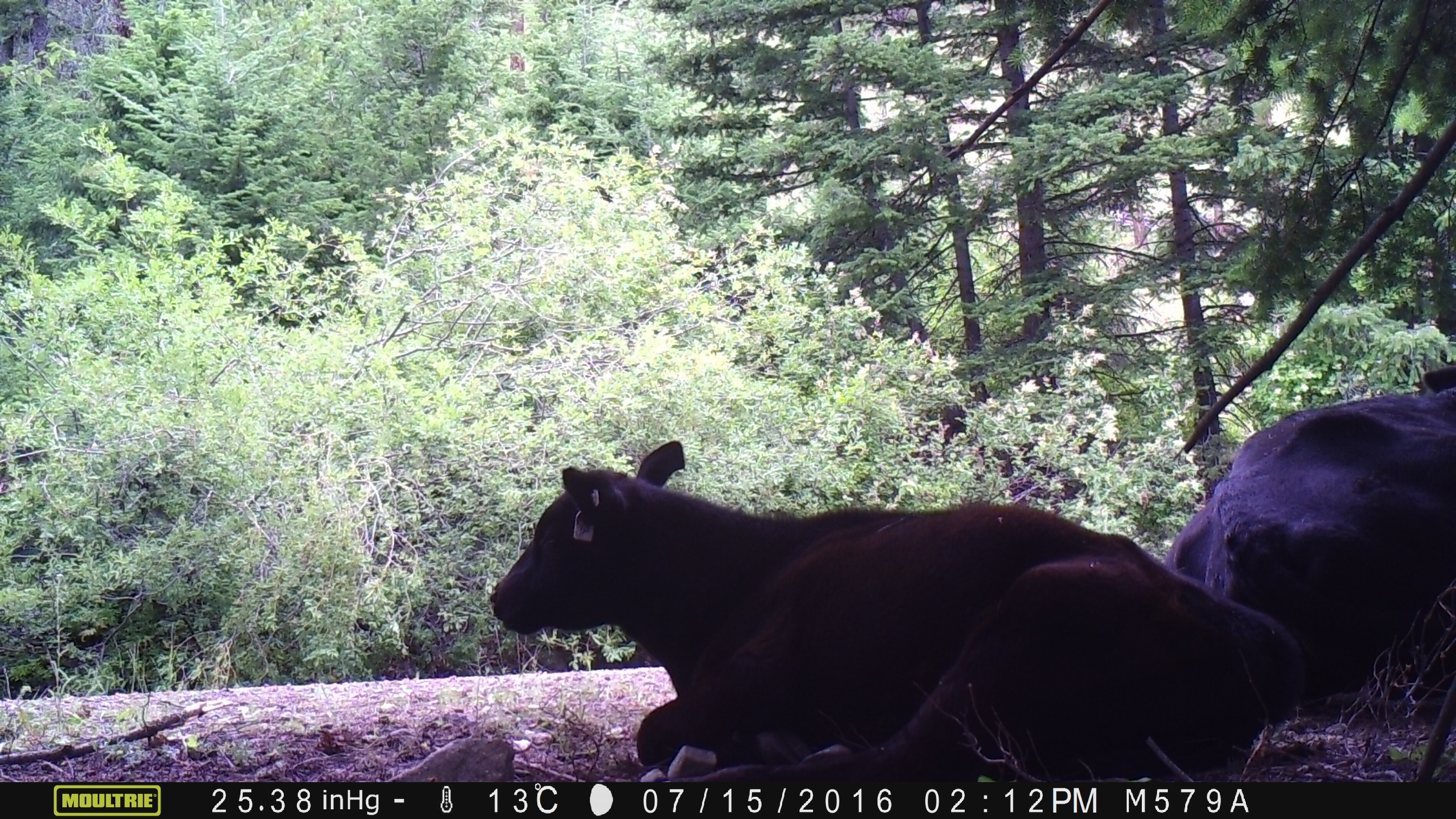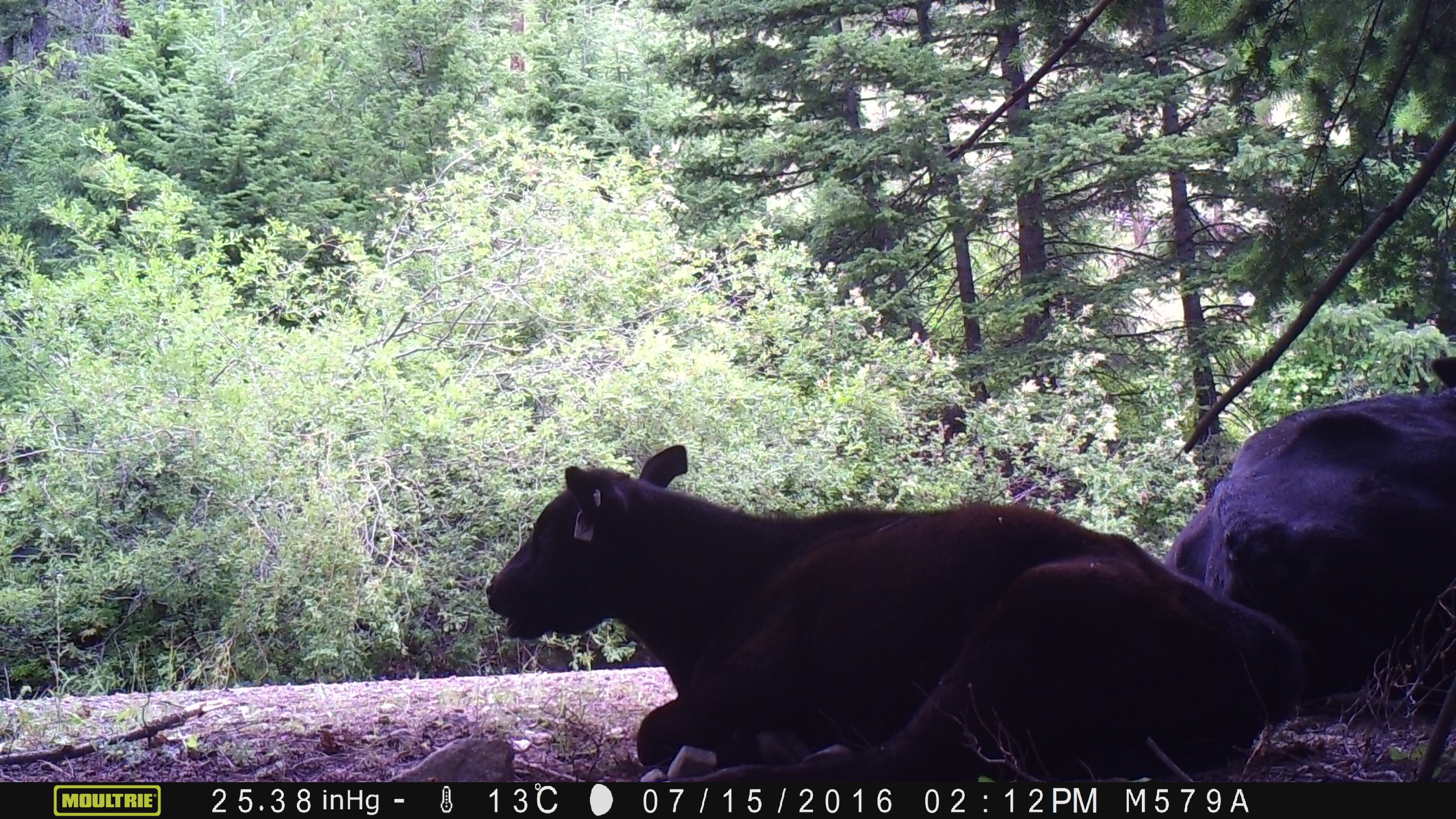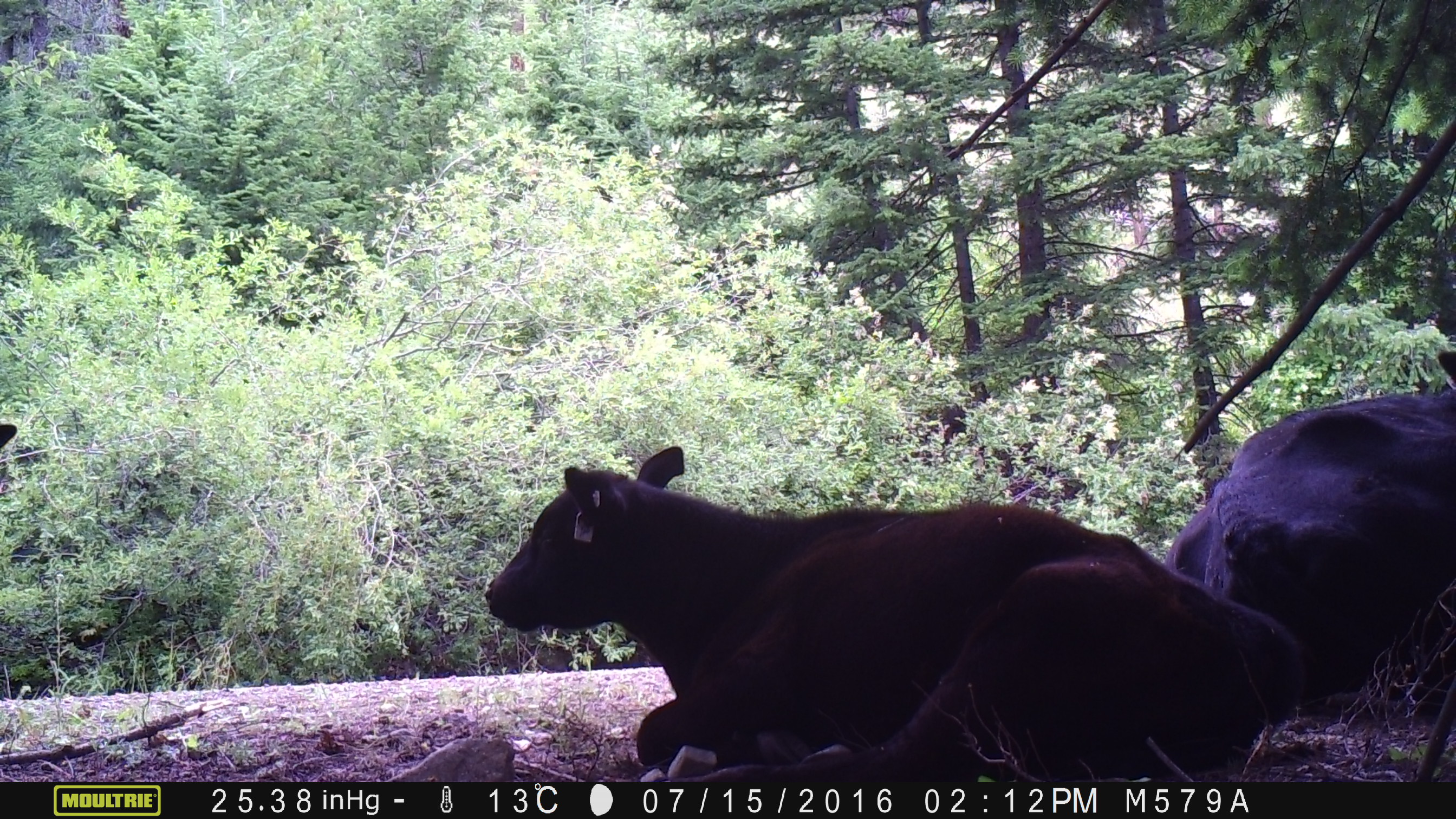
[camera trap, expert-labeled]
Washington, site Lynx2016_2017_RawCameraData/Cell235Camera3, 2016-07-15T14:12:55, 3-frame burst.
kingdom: Animalia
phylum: Chordata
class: Mammalia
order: Artiodactyla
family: Bovidae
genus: Bos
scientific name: Bos taurus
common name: domestic cattle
Domestic cattle (Bos taurus). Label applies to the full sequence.